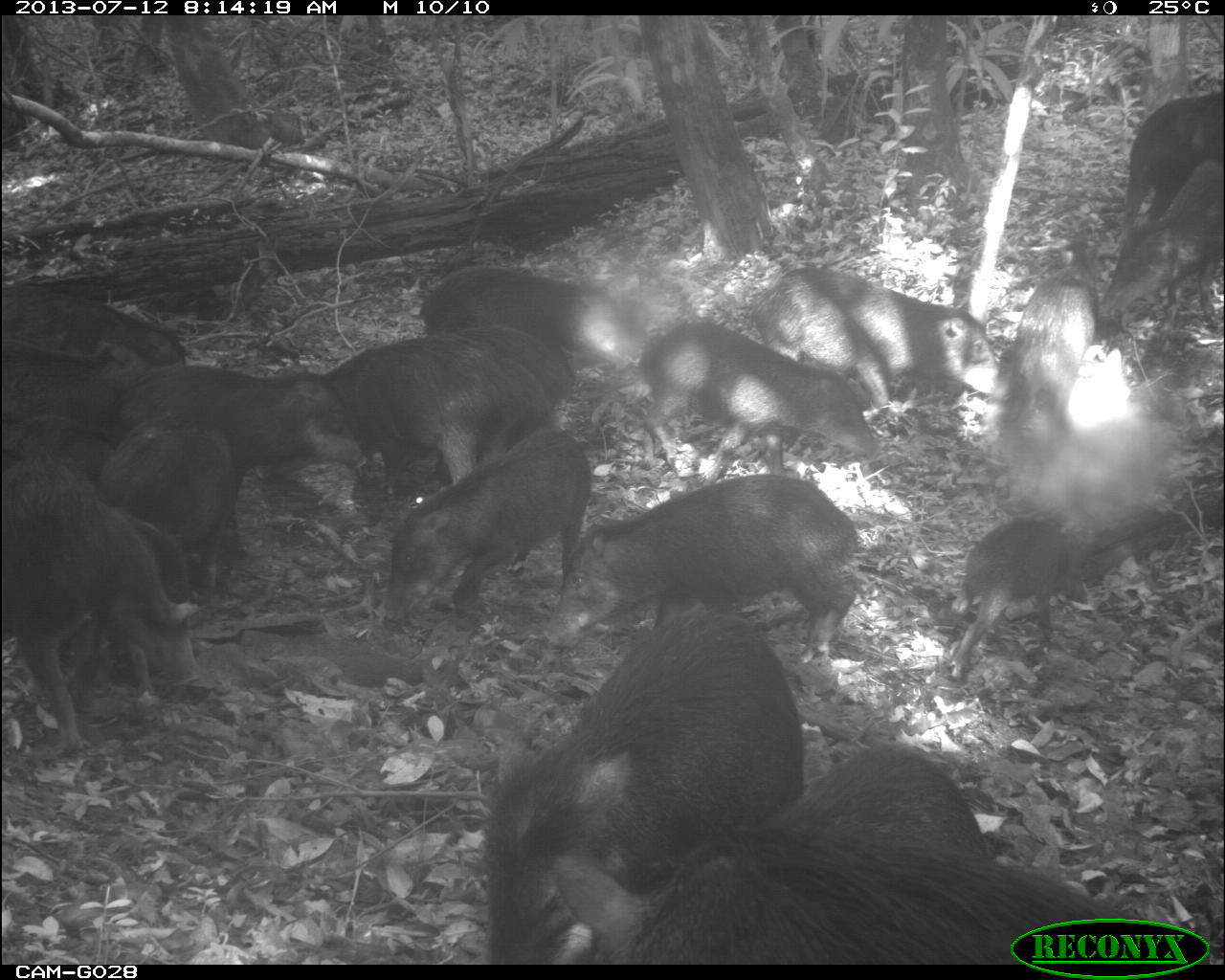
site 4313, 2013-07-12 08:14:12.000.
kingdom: Animalia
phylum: Chordata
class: Mammalia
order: Artiodactyla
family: Tayassuidae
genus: Tayassu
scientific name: Tayassu pecari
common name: white-lipped peccary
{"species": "Tayassu pecari (white-lipped peccary)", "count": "20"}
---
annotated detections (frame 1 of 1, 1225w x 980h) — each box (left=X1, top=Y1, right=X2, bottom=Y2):
group: (left=4, top=94, right=1225, bottom=965)